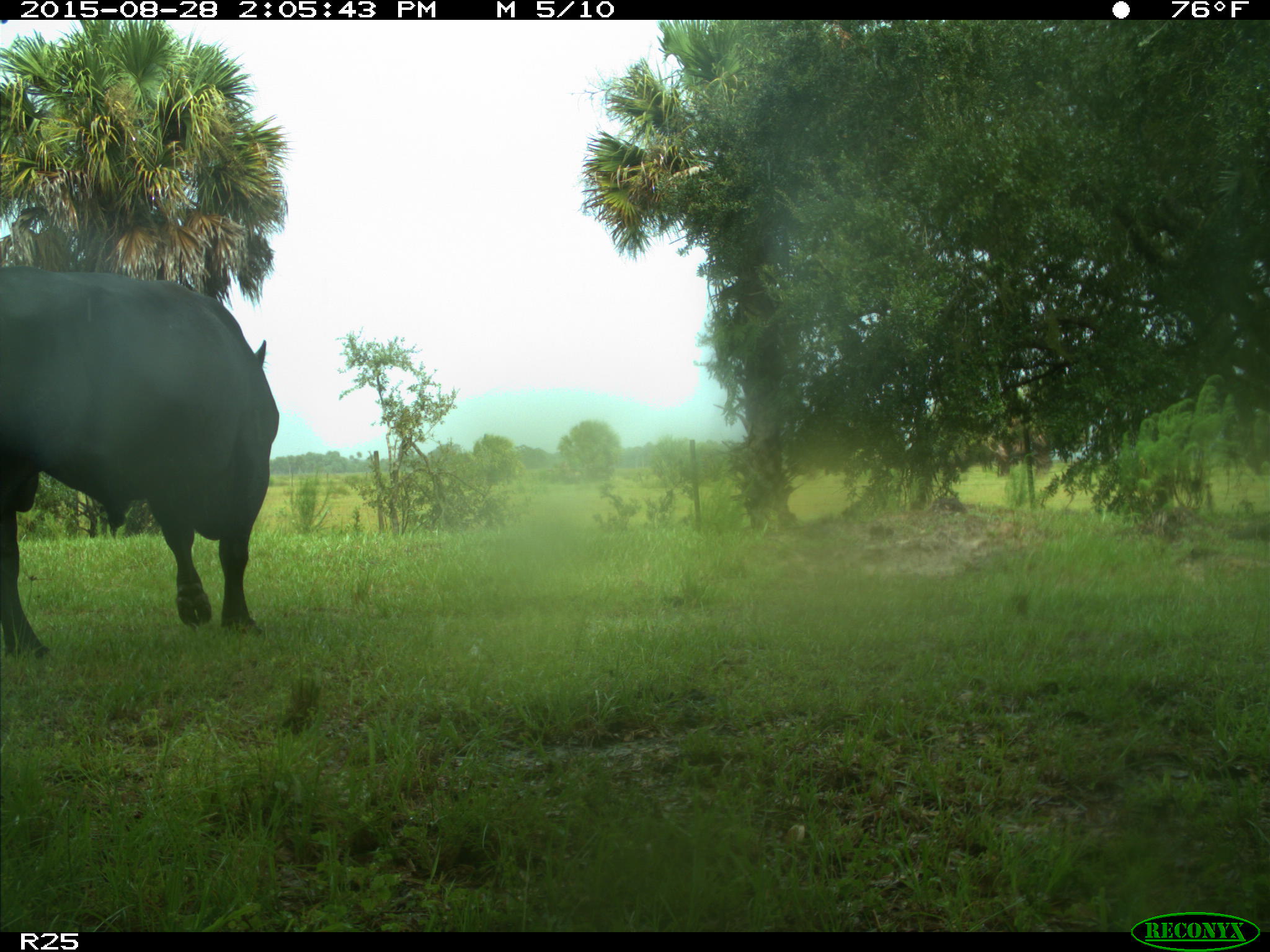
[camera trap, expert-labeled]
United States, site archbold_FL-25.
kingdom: Animalia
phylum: Chordata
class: Mammalia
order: Artiodactyla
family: Bovidae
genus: Bos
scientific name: Bos taurus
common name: domestic cow